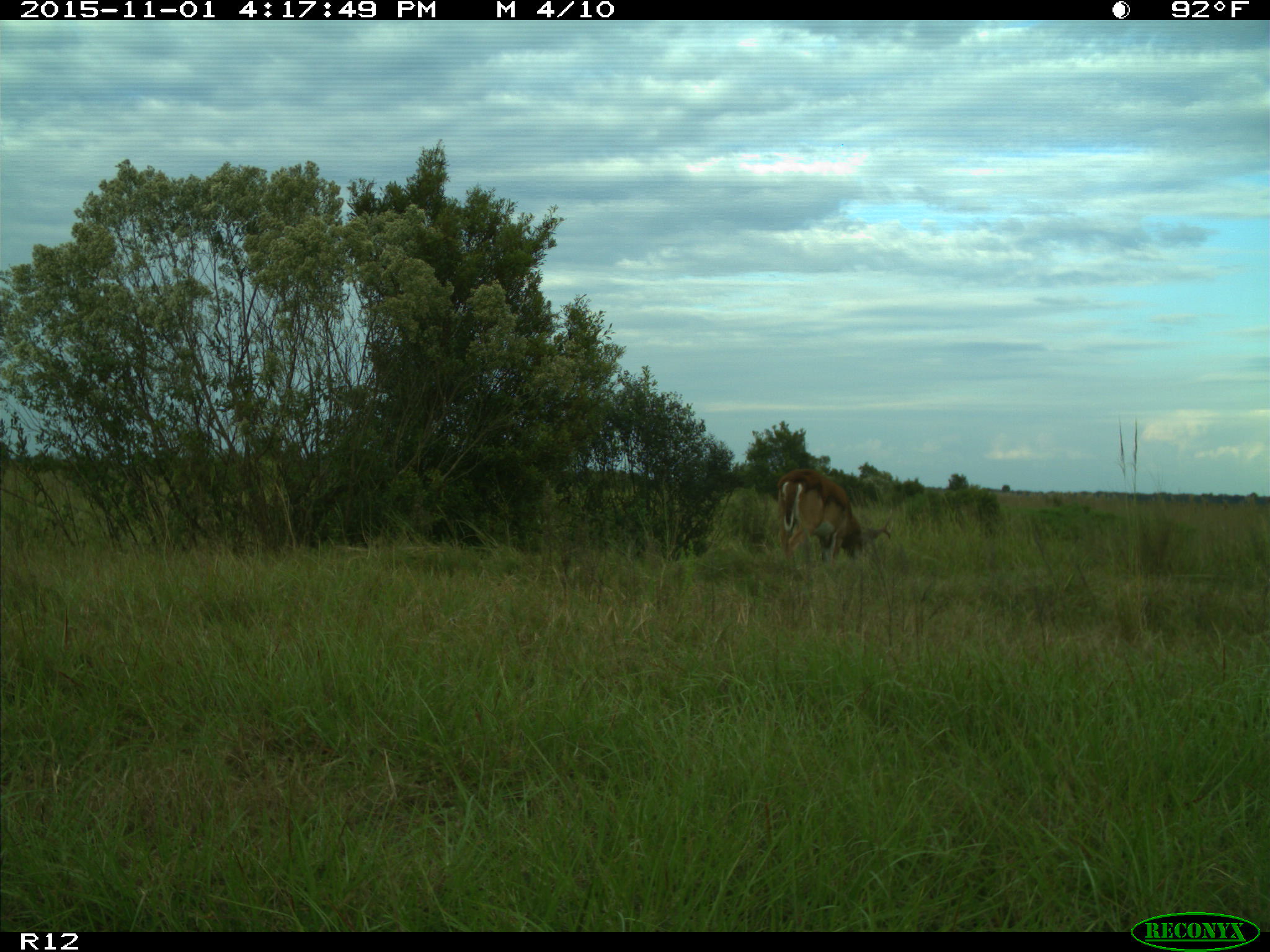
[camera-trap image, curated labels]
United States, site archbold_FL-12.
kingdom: Animalia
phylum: Chordata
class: Mammalia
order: Artiodactyla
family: Cervidae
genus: Odocoileus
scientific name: Odocoileus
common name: deer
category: unidentified deer